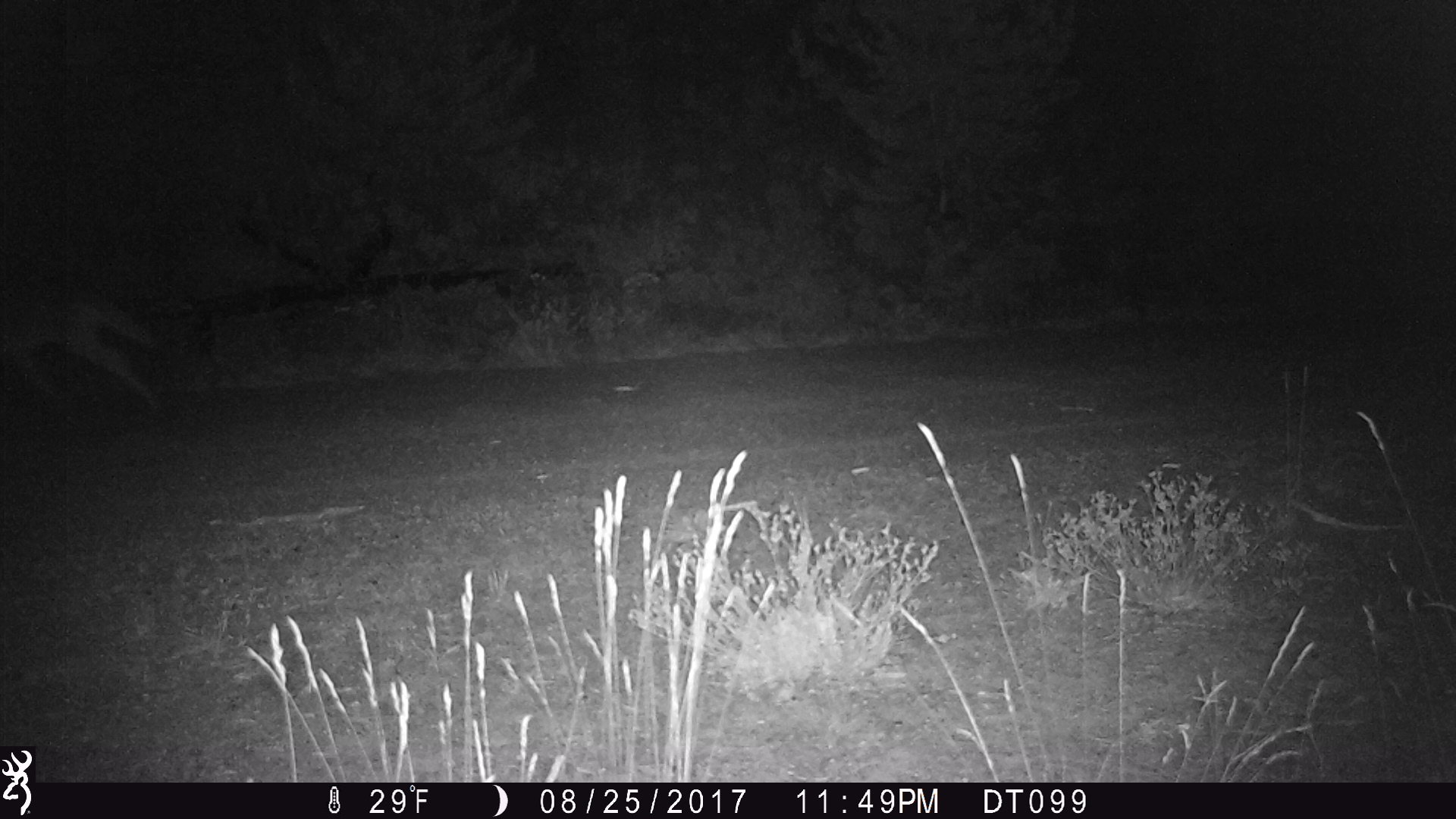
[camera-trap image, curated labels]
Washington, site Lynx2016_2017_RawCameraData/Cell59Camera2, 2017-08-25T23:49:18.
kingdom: Animalia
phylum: Chordata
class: Mammalia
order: Carnivora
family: Canidae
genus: Canis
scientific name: Canis latrans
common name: coyote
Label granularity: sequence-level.